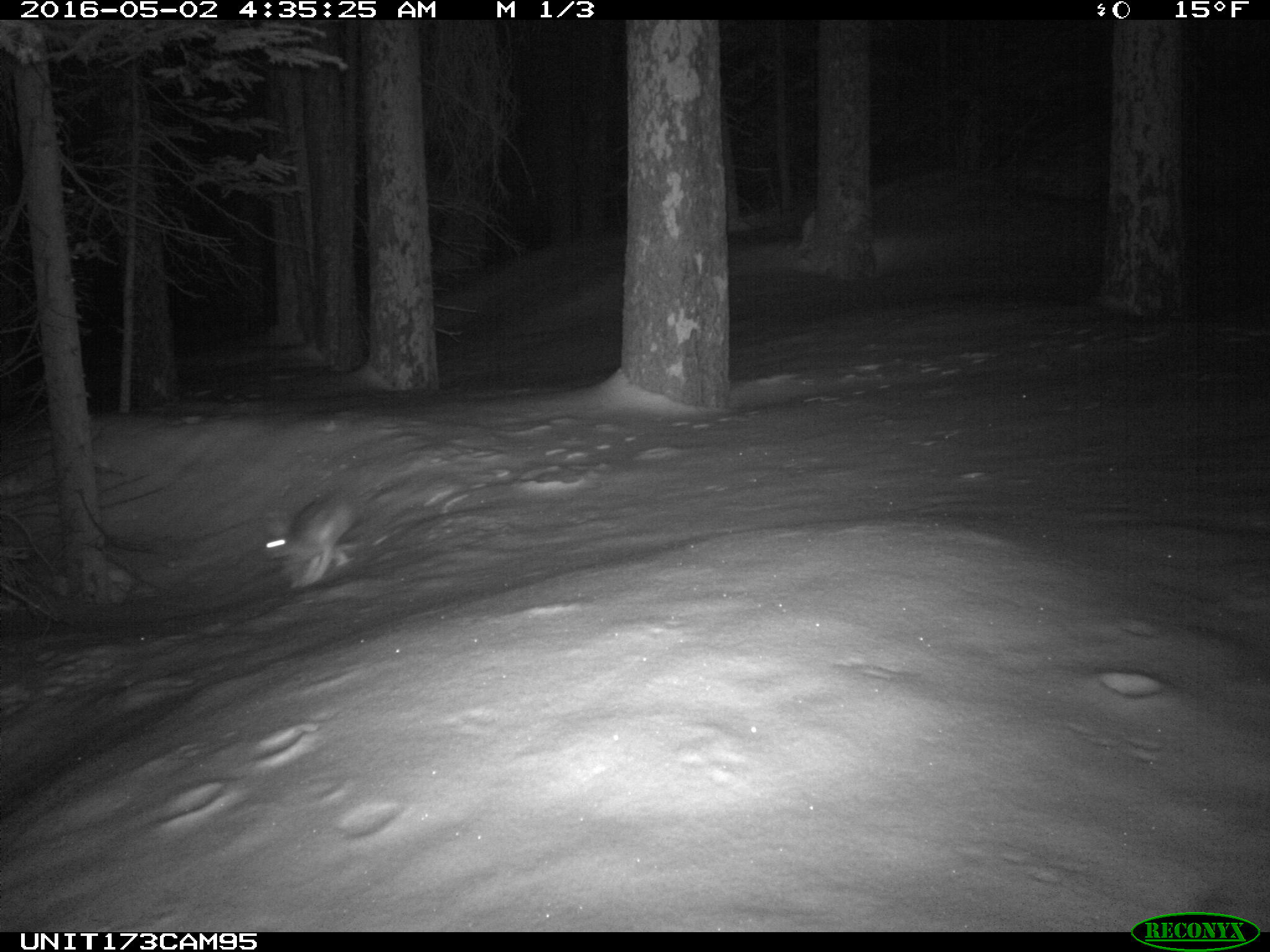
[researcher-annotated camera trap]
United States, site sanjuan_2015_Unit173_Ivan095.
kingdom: Animalia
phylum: Chordata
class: Mammalia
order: Lagomorpha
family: Leporidae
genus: Lepus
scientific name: Lepus americanus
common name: snowshoe hare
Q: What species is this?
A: Lepus americanus (snowshoe hare).